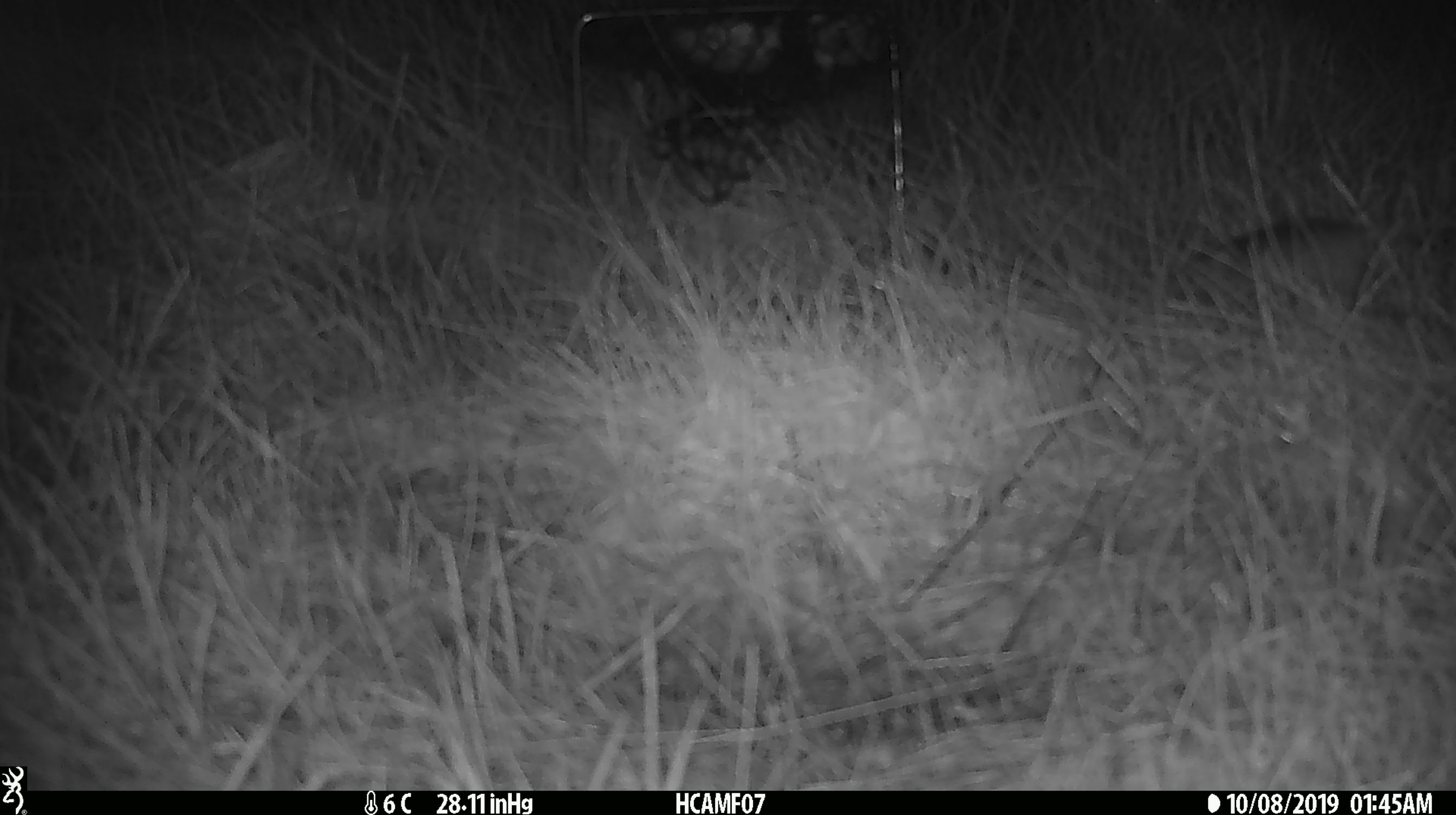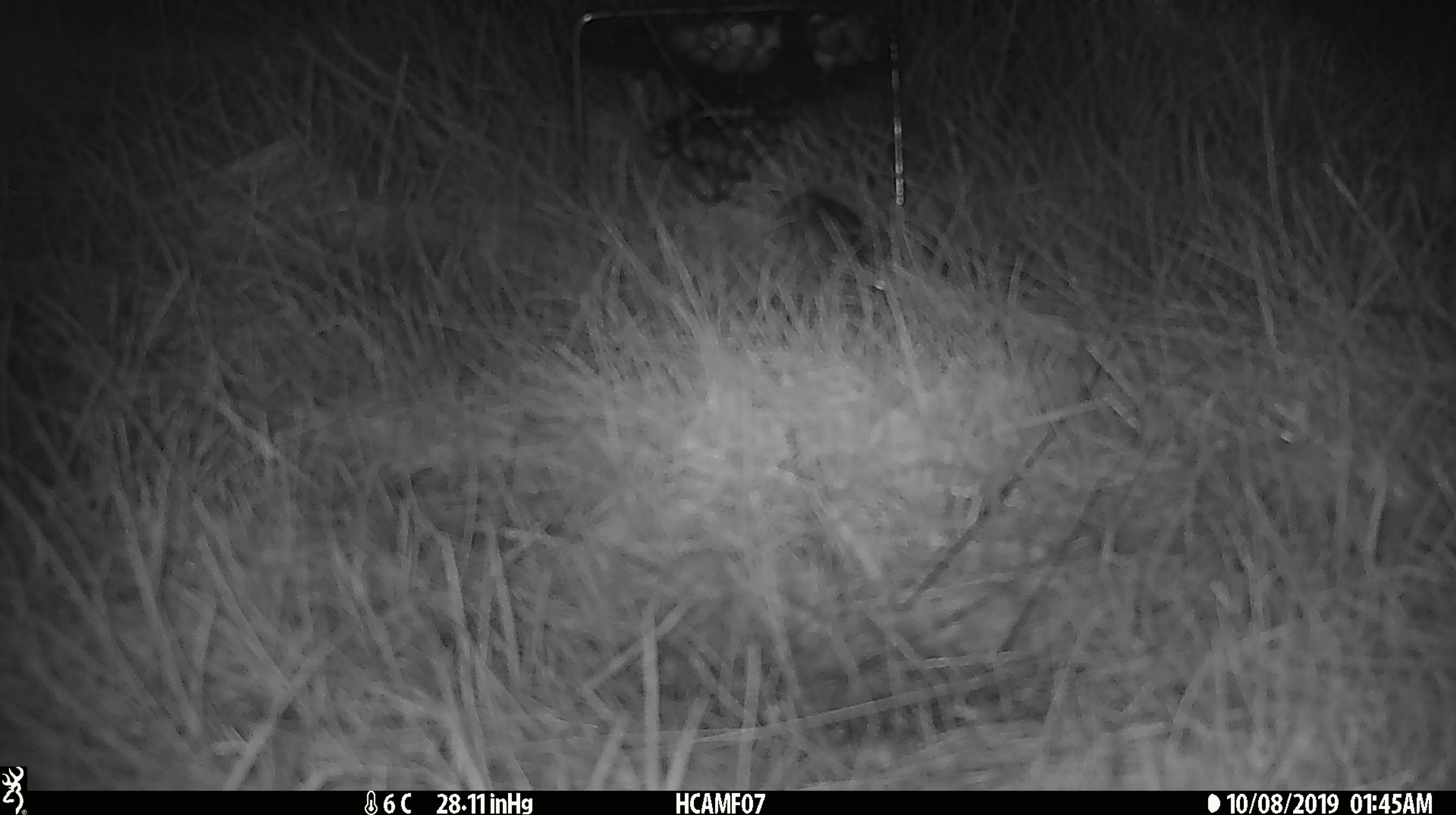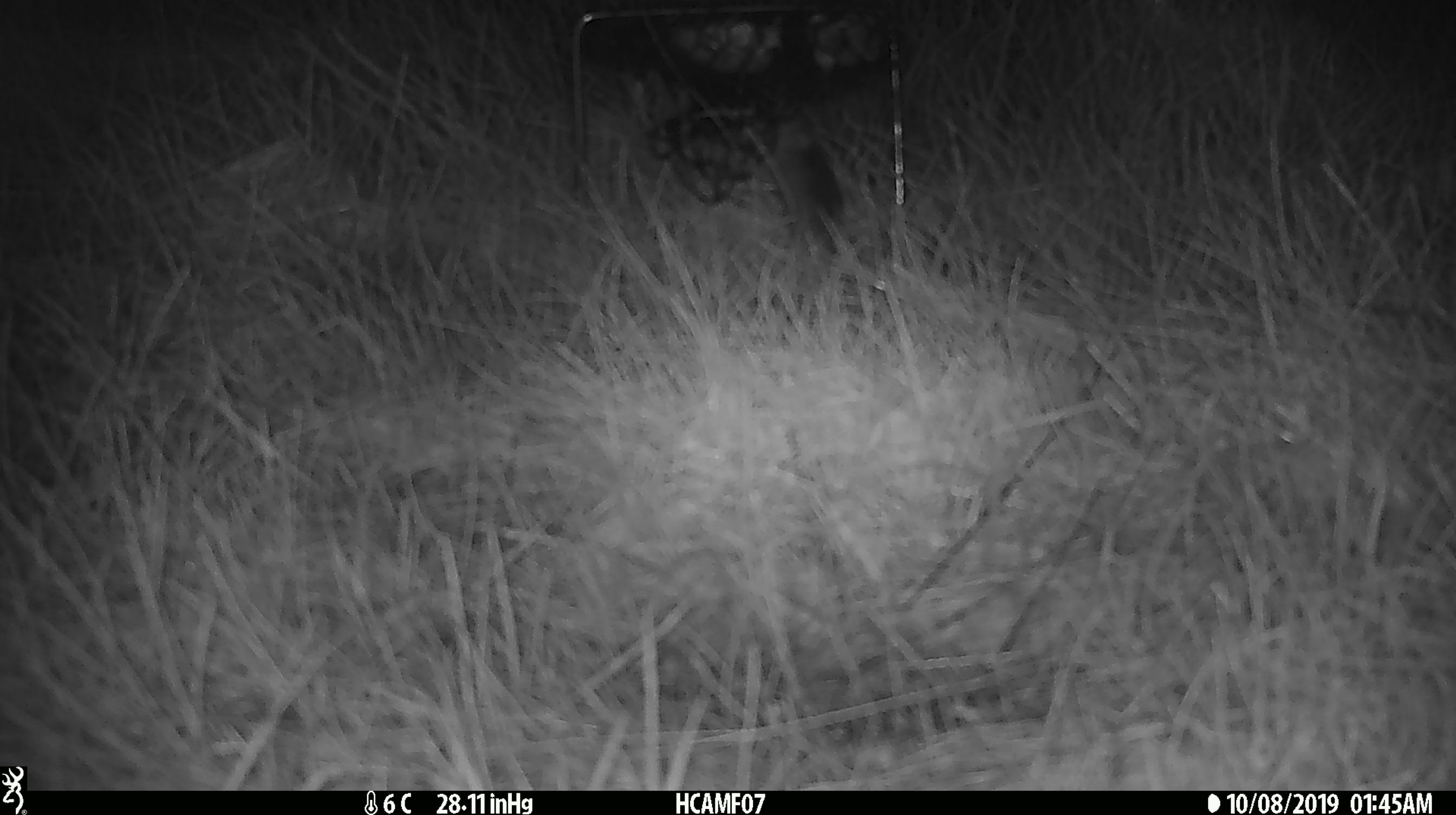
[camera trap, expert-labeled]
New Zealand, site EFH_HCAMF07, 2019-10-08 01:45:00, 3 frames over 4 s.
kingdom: Animalia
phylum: Chordata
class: Mammalia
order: Rodentia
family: Muridae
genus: Mus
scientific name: Mus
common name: mouse